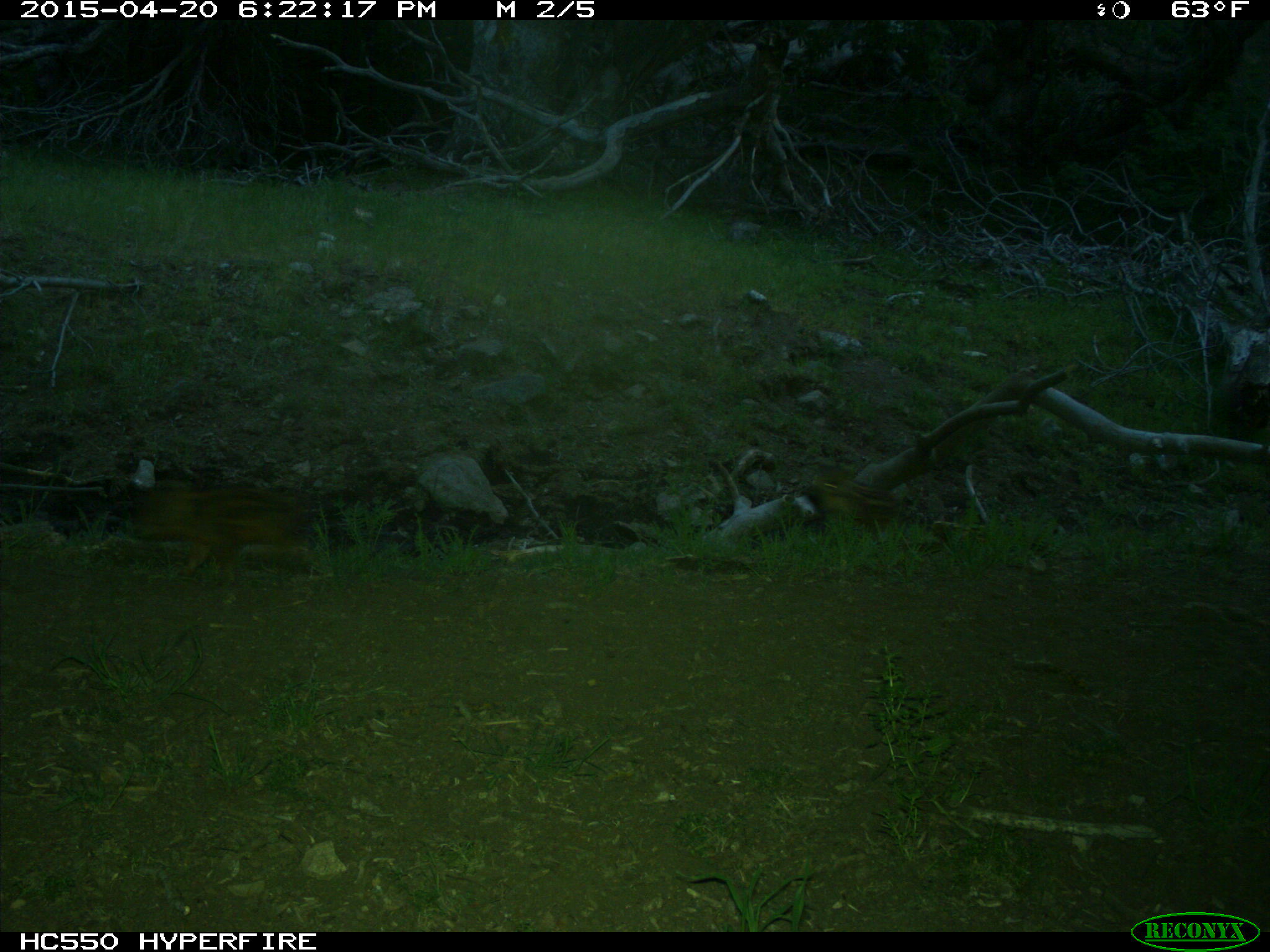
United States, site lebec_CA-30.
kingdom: Animalia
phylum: Chordata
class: Mammalia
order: Artiodactyla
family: Suidae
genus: Sus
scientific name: Sus scrofa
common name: wild boar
Sus scrofa (wild boar).